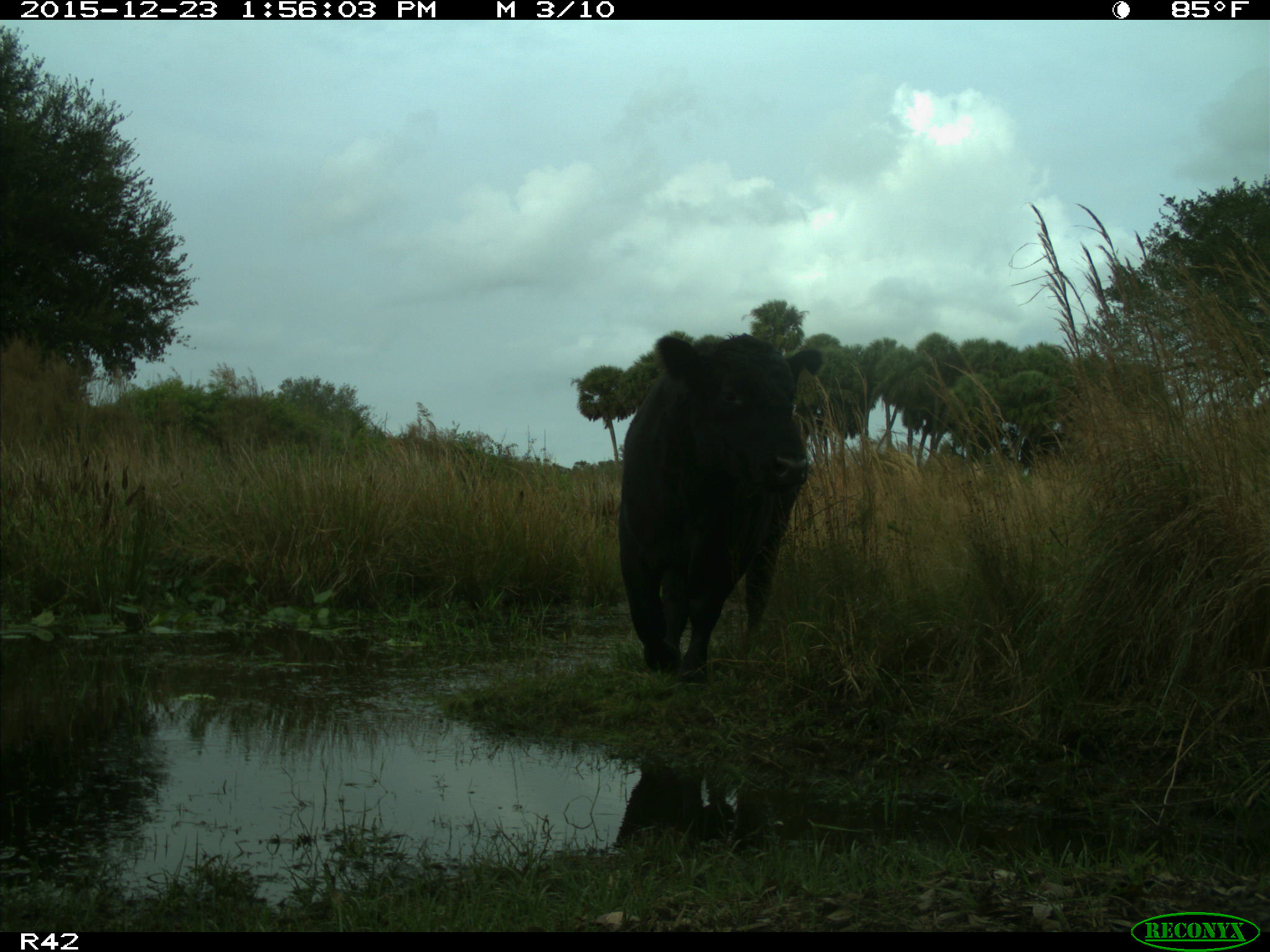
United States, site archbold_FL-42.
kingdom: Animalia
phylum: Chordata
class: Mammalia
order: Artiodactyla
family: Bovidae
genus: Bos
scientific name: Bos taurus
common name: domestic cow